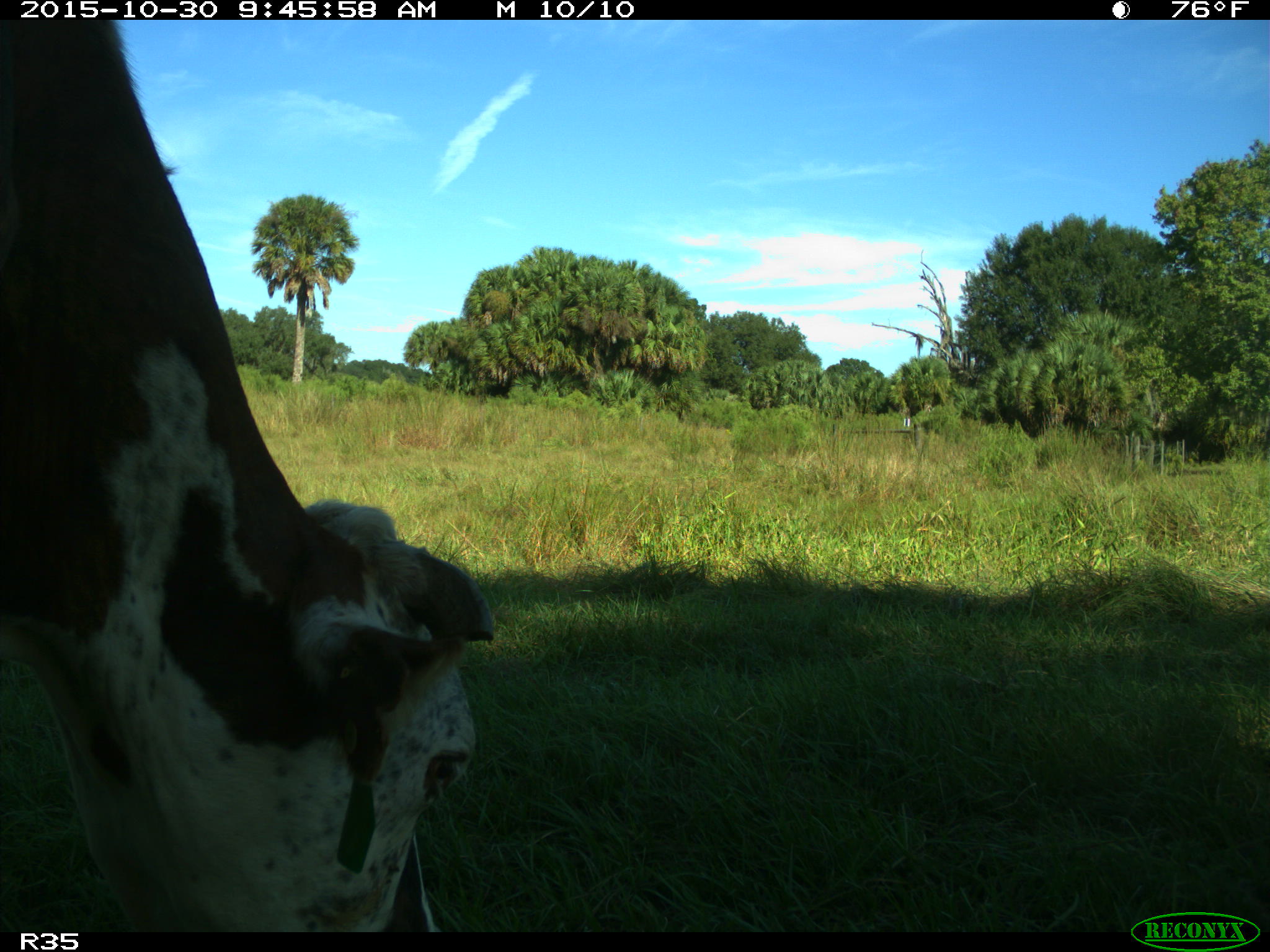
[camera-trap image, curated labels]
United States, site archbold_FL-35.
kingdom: Animalia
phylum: Chordata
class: Mammalia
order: Artiodactyla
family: Bovidae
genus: Bos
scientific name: Bos taurus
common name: domestic cow